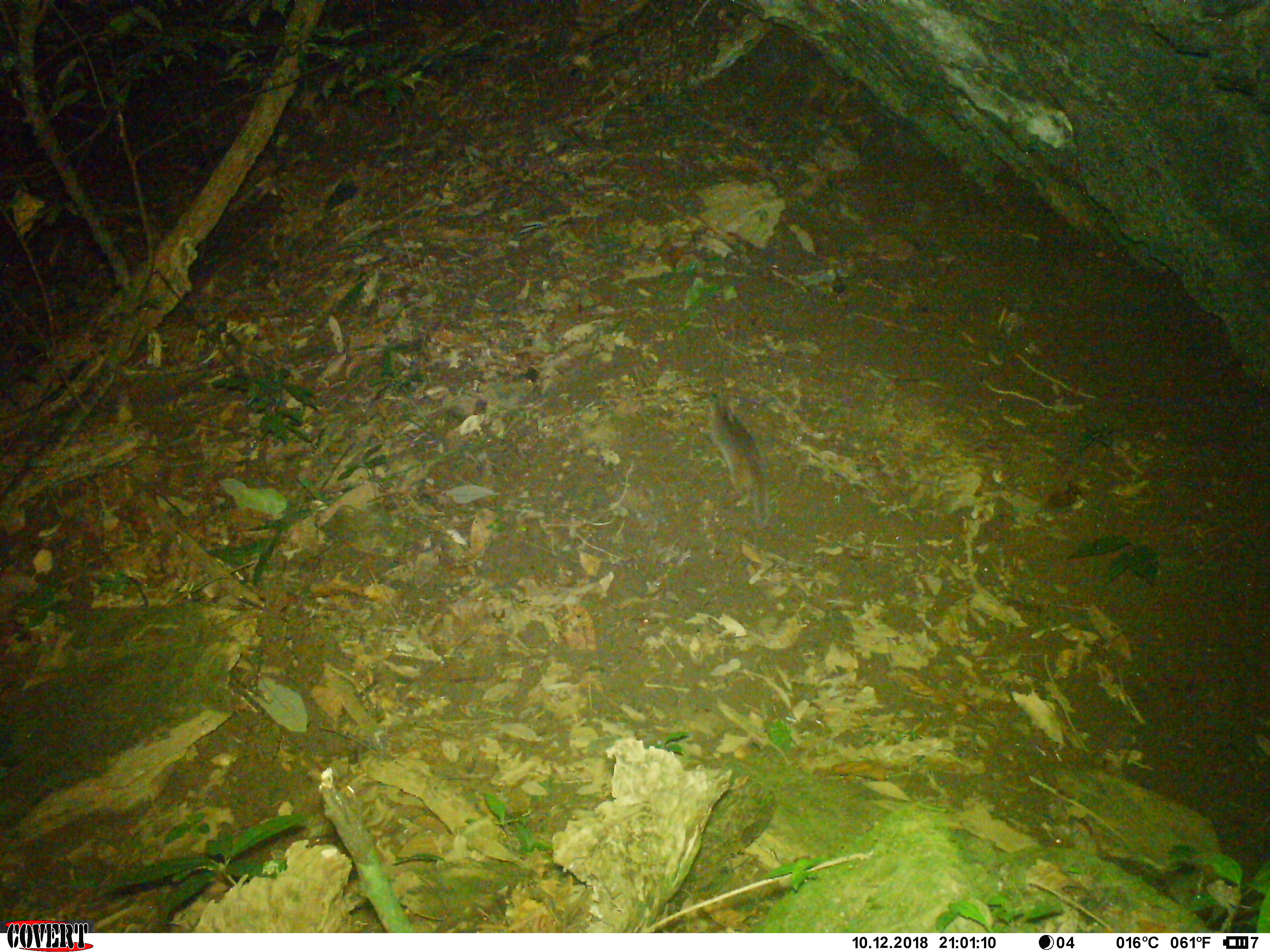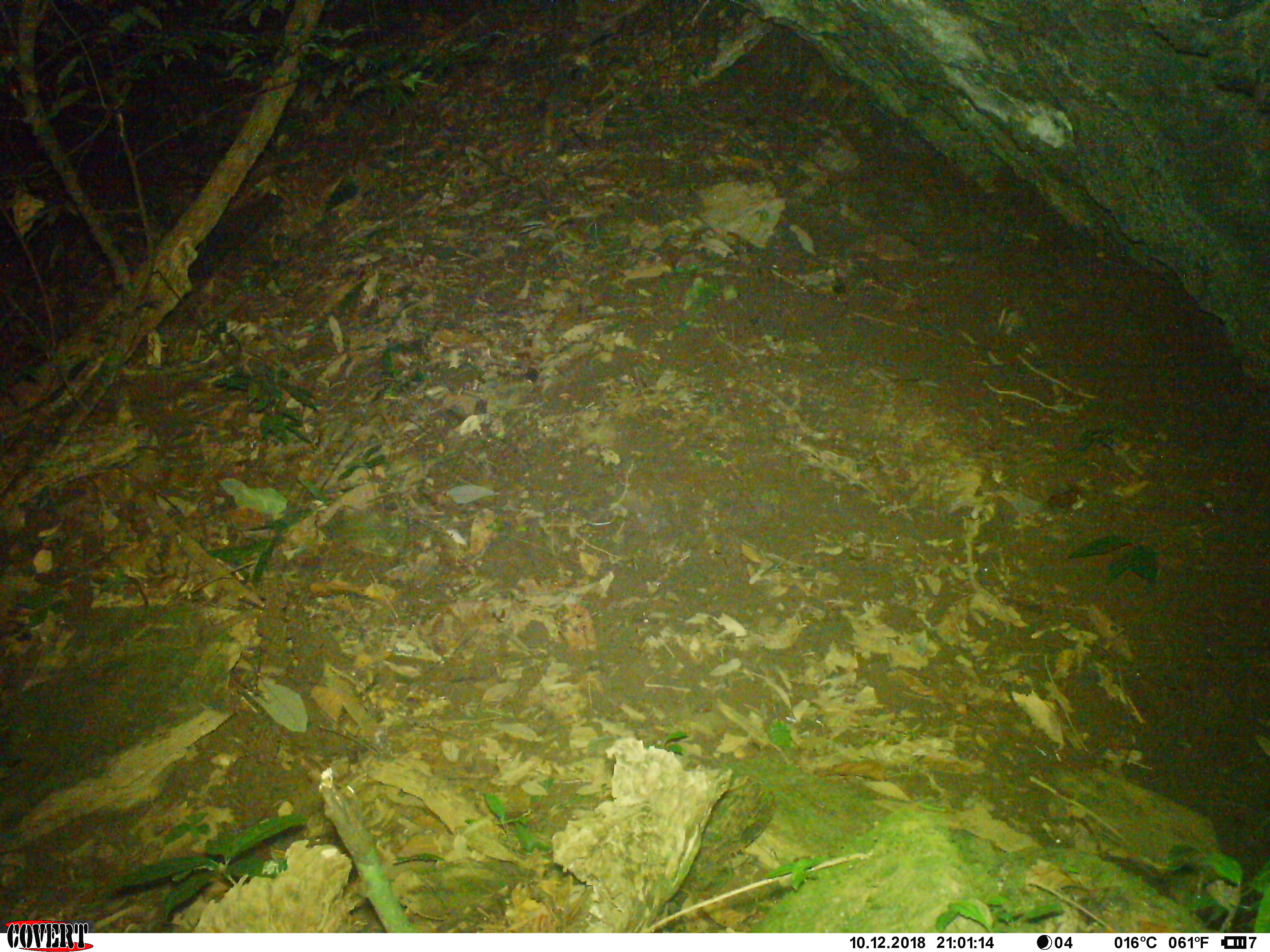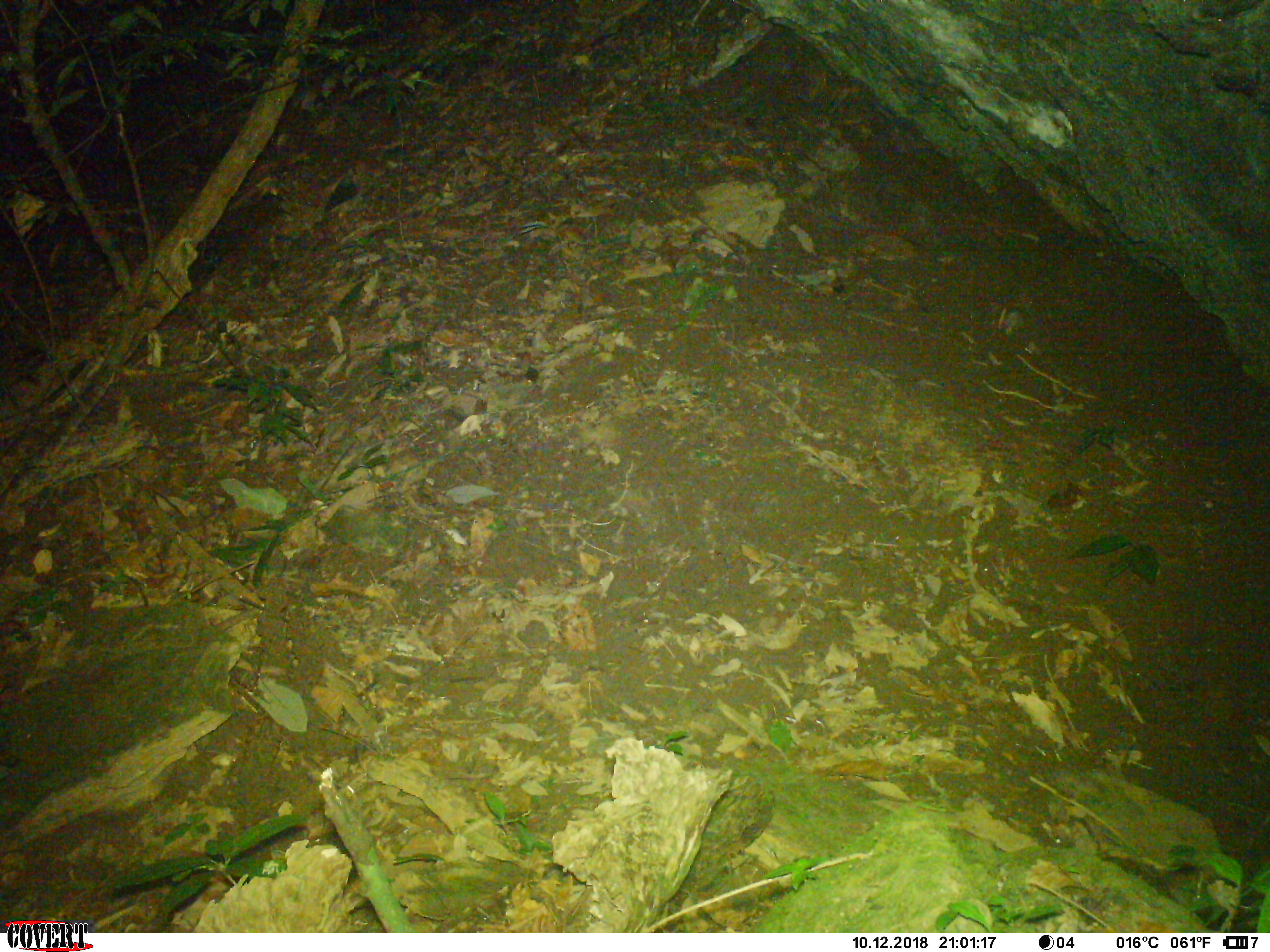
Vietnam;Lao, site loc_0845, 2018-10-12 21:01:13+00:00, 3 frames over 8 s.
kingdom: Animalia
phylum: Chordata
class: Mammalia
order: Carnivora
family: Mustelidae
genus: Melogale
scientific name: Melogale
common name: ferret badger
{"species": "ferret badger (Melogale)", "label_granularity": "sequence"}